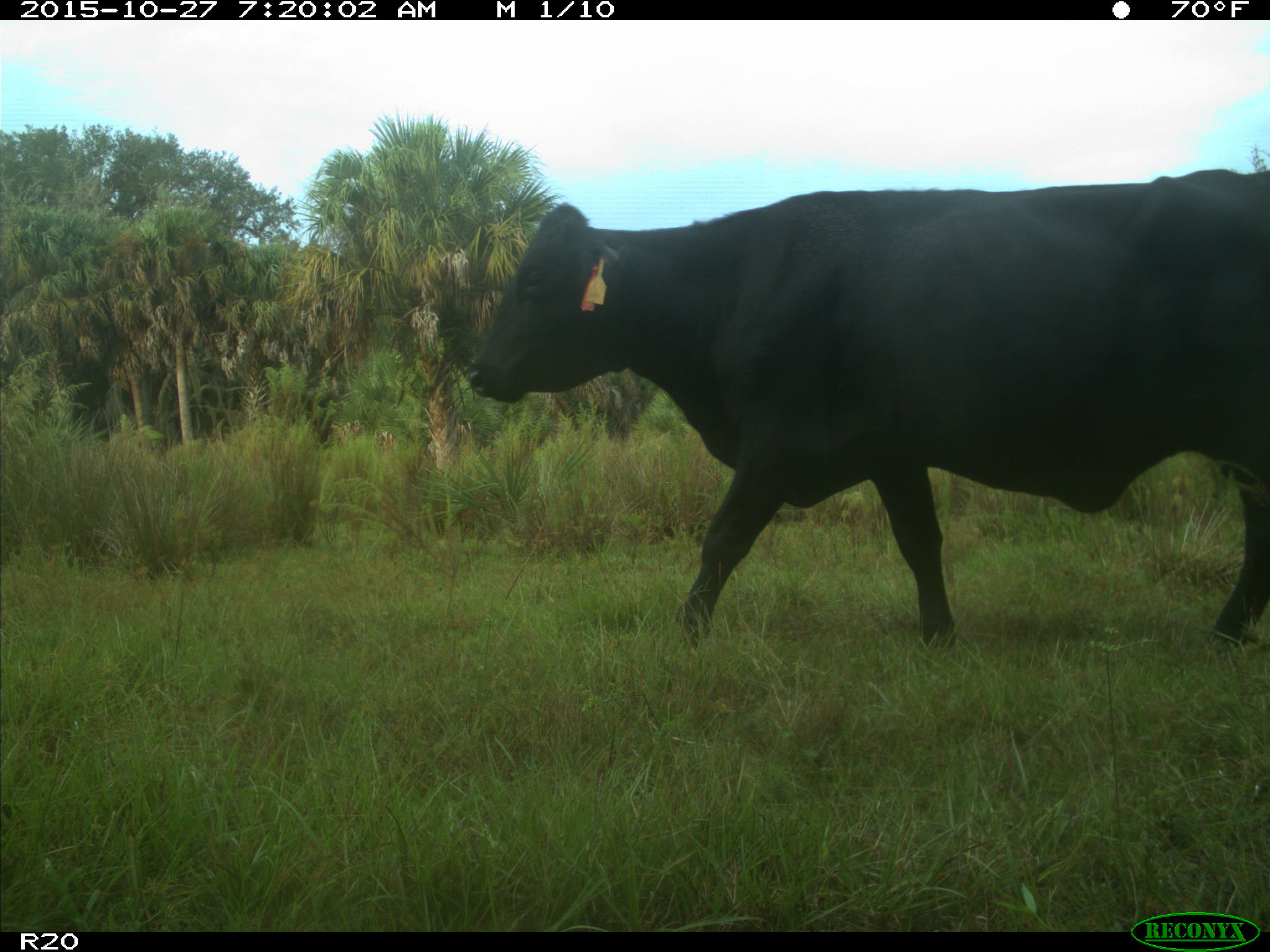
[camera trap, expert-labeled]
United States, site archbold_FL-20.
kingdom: Animalia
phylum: Chordata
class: Mammalia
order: Artiodactyla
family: Bovidae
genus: Bos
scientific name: Bos taurus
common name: domestic cow